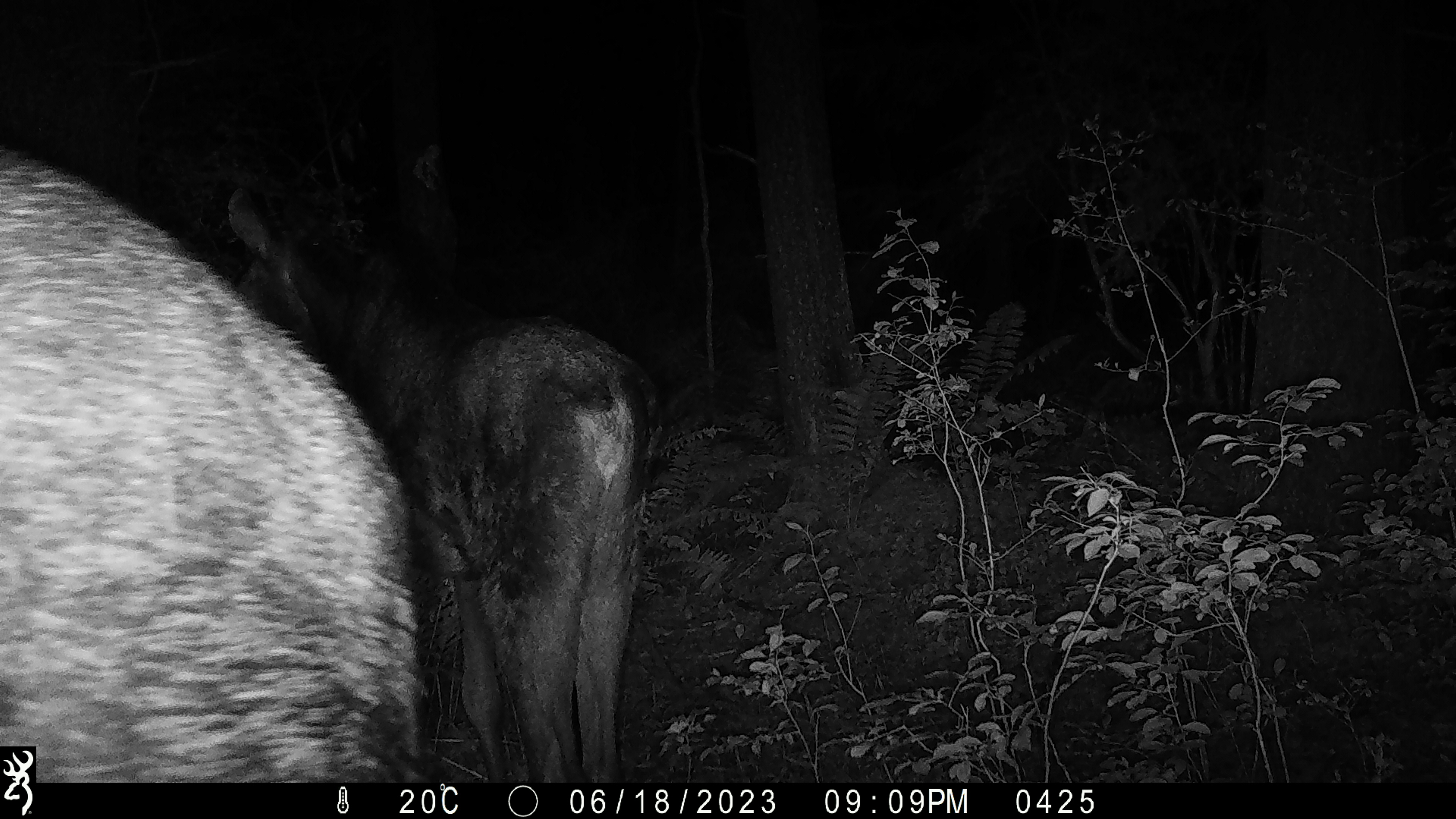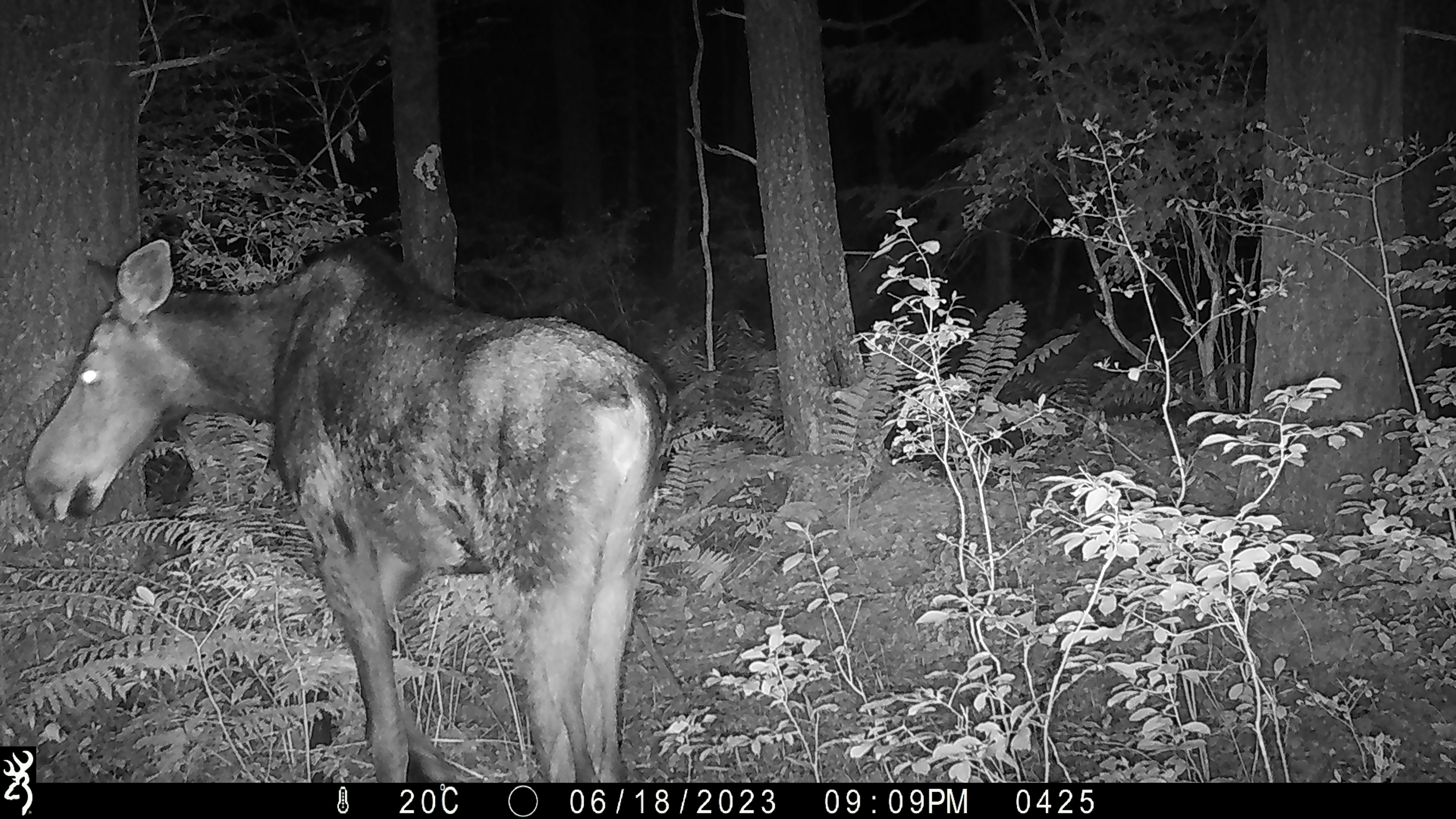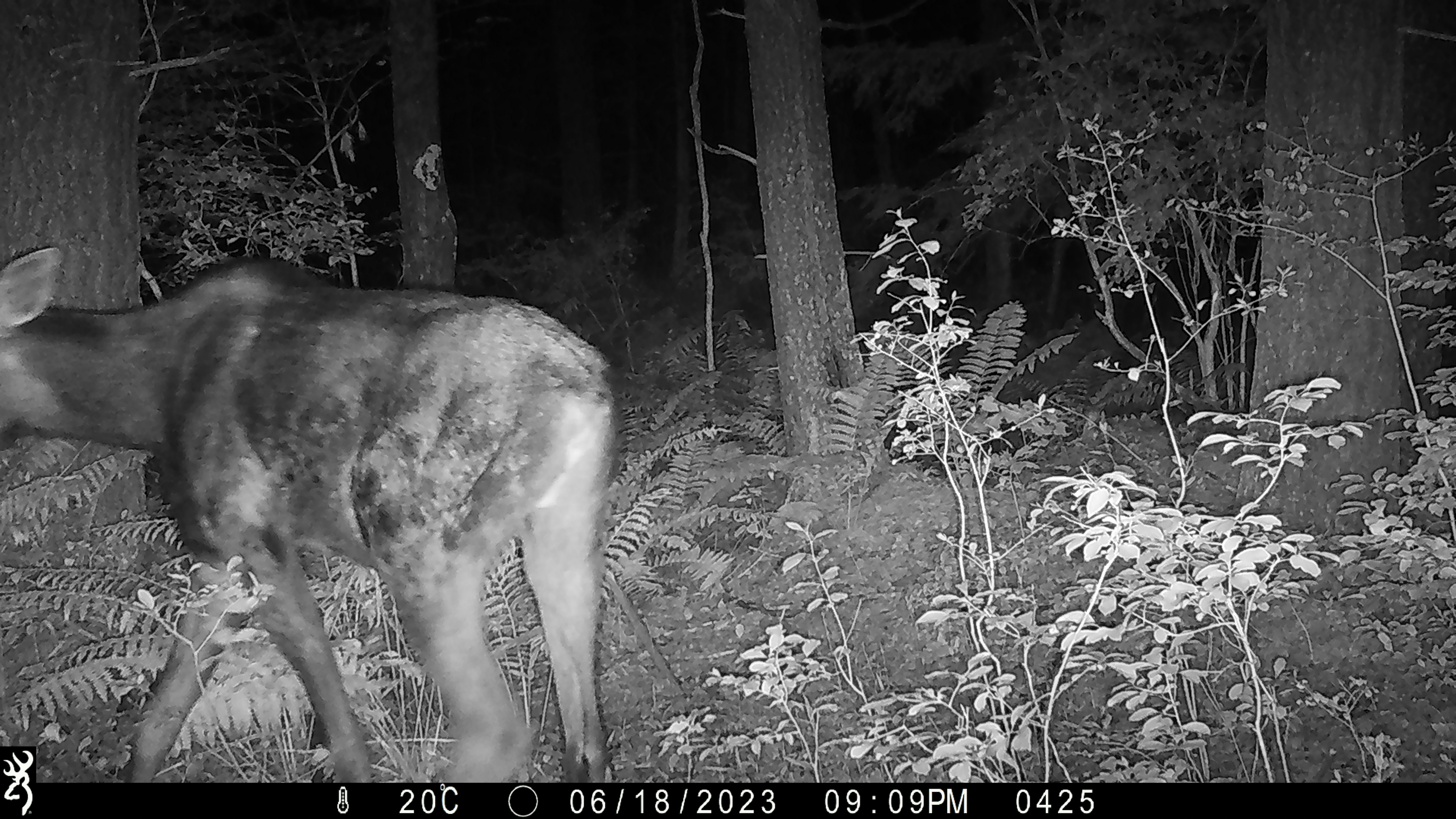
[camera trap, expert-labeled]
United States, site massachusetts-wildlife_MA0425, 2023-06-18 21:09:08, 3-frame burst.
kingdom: Animalia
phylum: Chordata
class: Mammalia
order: Artiodactyla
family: Cervidae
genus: Alces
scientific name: Alces alces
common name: moose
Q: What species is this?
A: Moose (Alces alces).